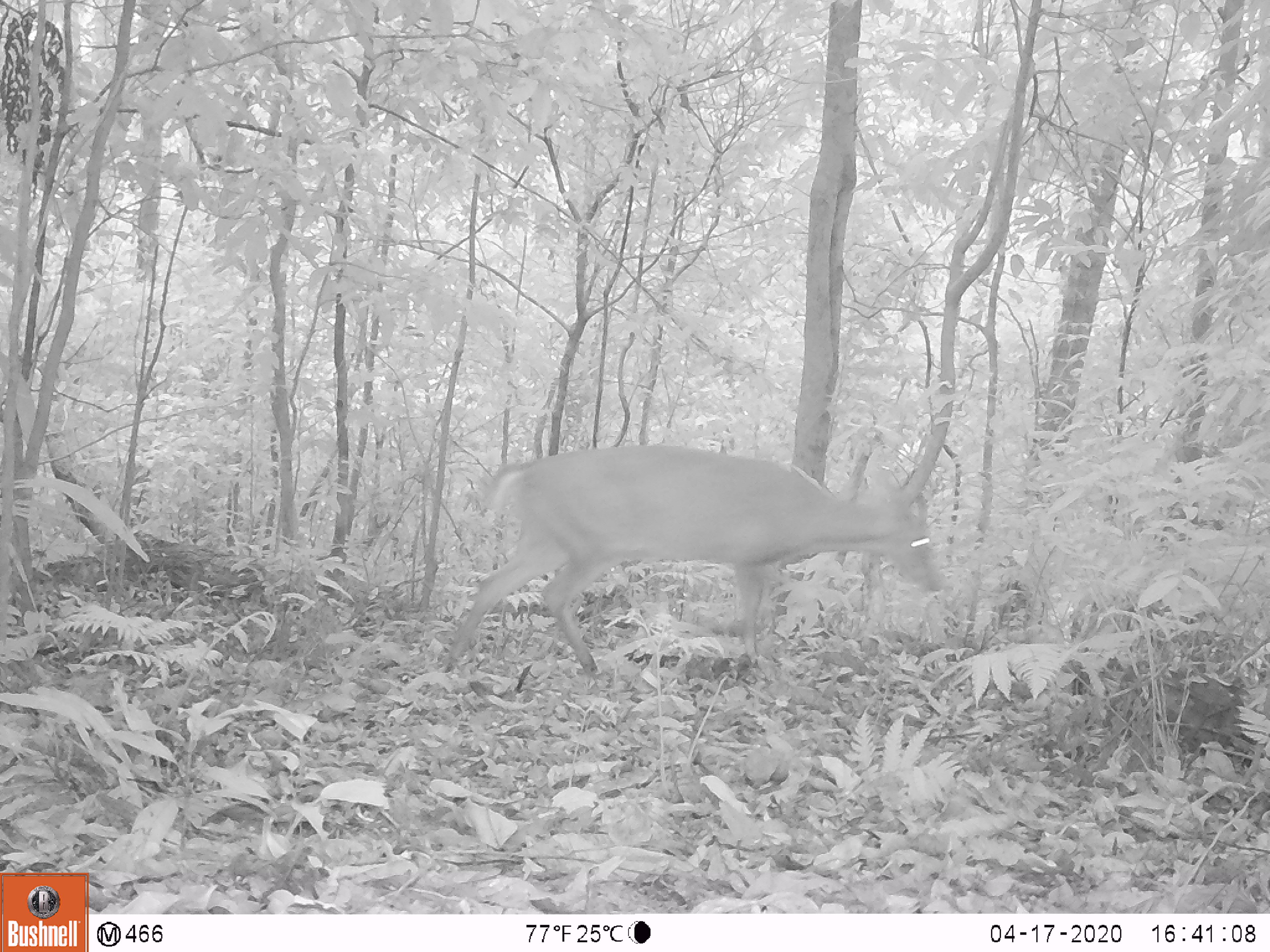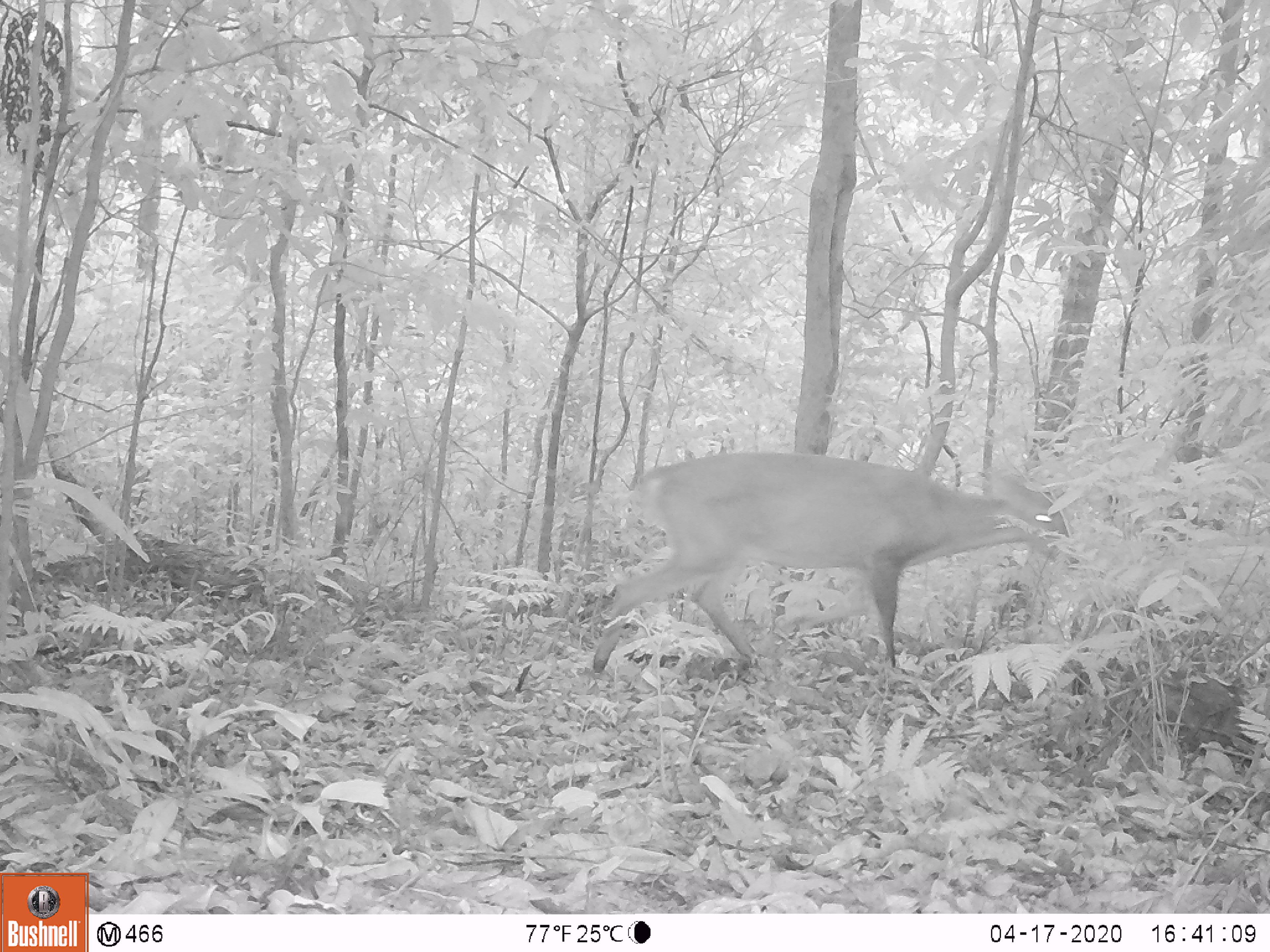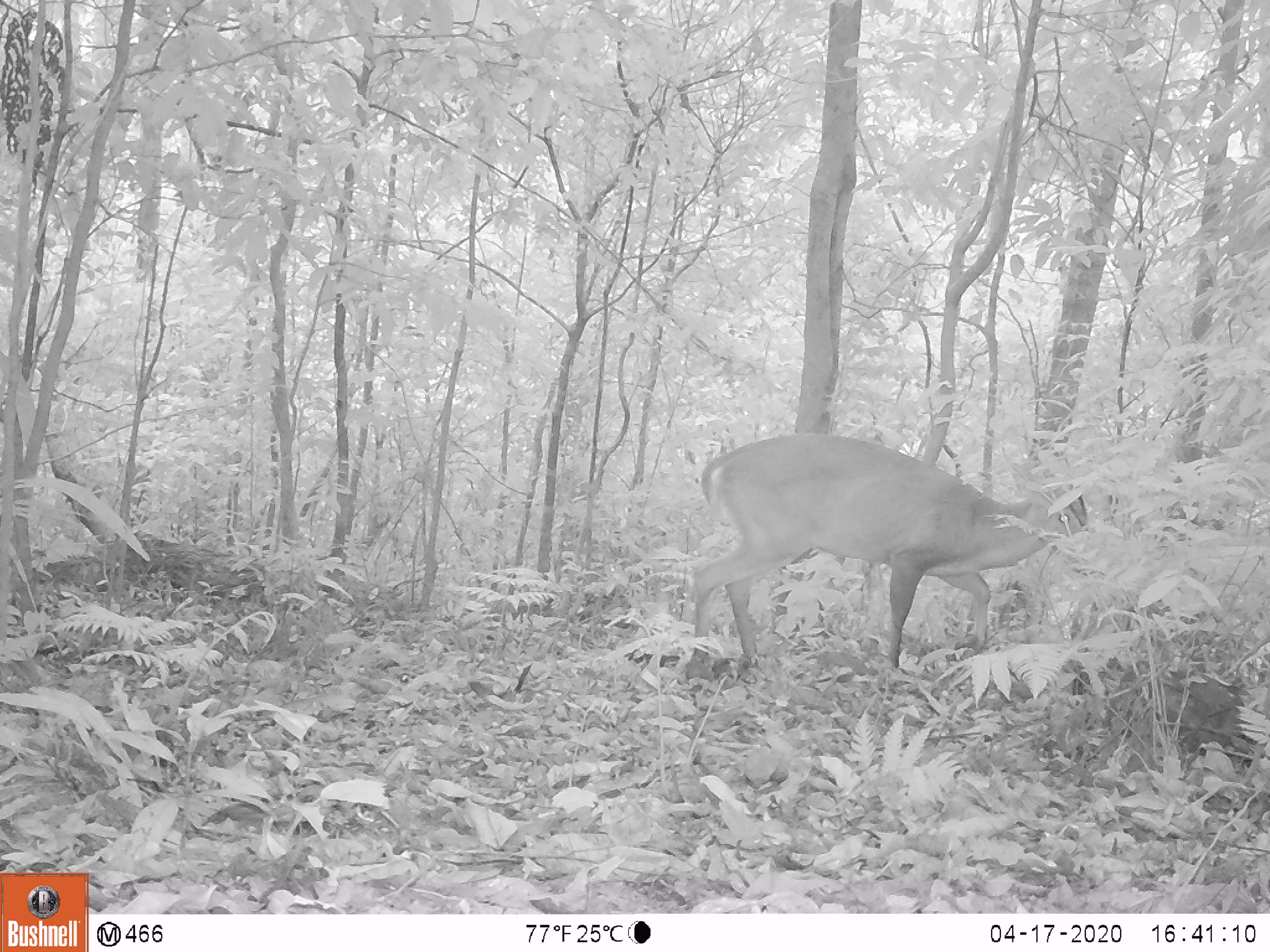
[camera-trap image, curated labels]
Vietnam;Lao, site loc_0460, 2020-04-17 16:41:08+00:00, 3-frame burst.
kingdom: Animalia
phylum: Chordata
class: Mammalia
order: Artiodactyla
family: Cervidae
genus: Muntiacus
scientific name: Muntiacus vuquangensis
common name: large-antlered muntjac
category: large antlered muntjac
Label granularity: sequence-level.